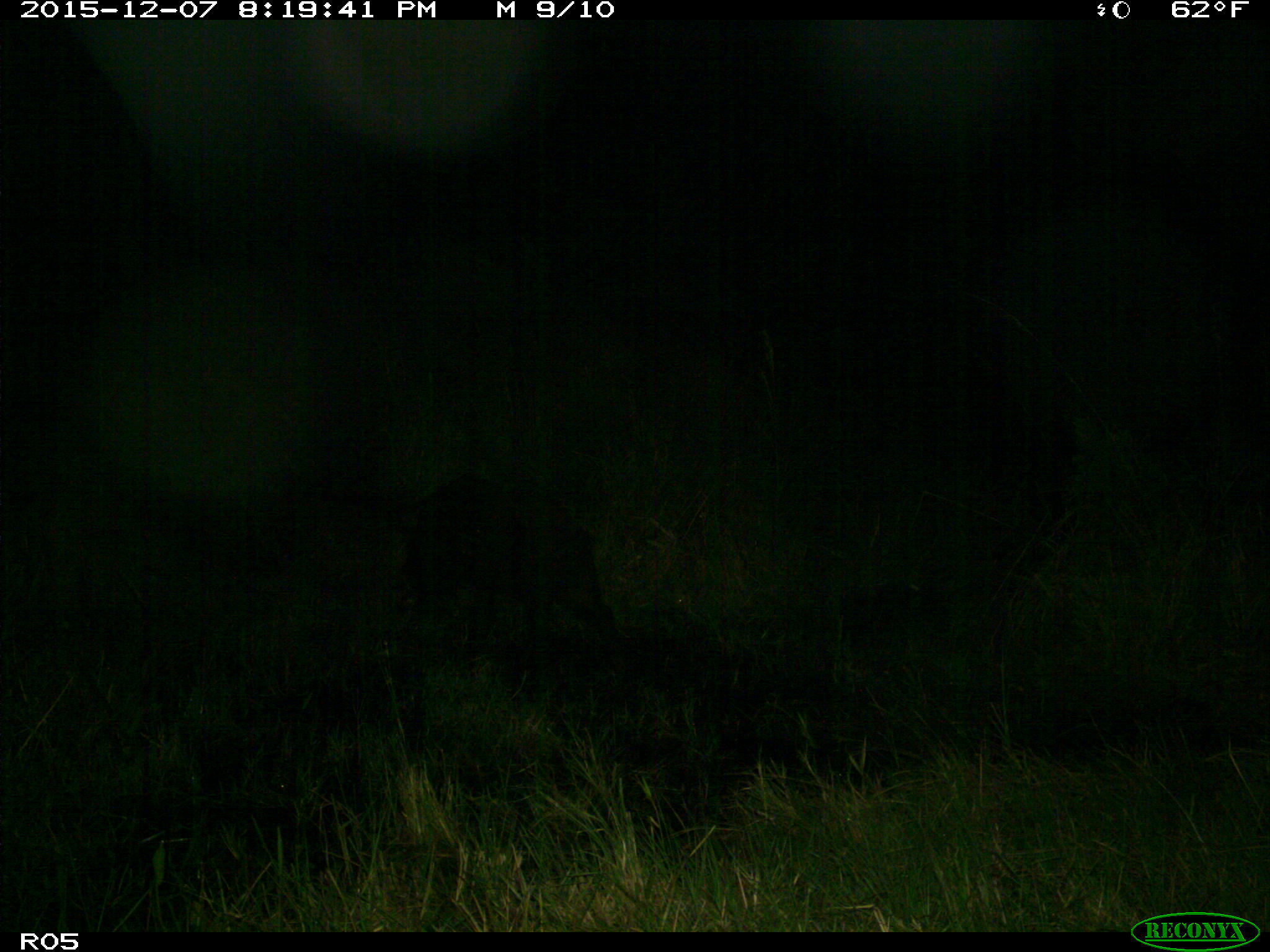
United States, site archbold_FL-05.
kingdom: Animalia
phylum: Chordata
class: Mammalia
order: Artiodactyla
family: Suidae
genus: Sus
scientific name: Sus scrofa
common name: wild boar